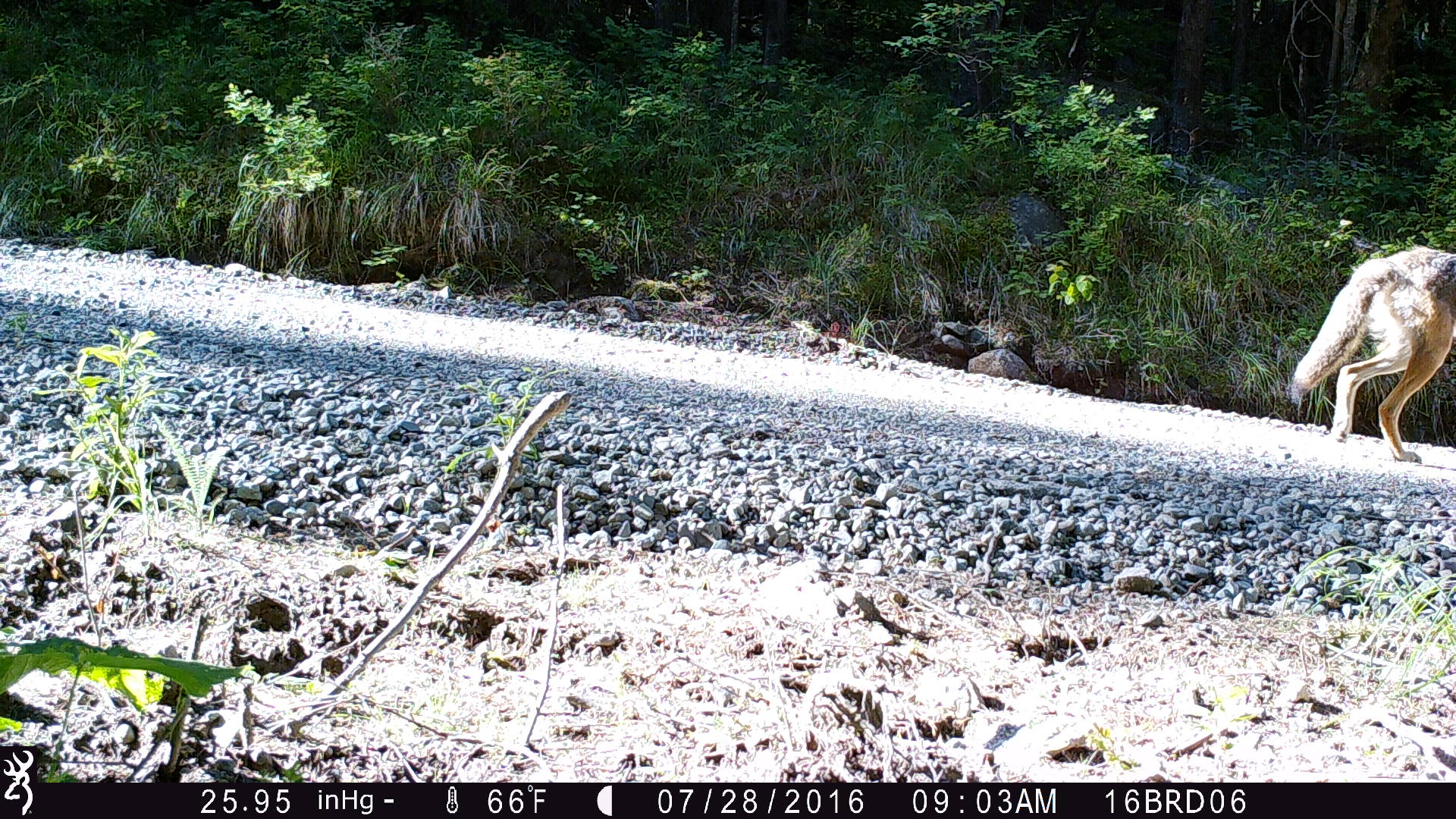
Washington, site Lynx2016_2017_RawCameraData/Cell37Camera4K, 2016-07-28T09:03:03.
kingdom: Animalia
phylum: Chordata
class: Mammalia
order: Carnivora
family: Canidae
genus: Canis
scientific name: Canis latrans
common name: coyote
Canis latrans (coyote). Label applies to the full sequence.